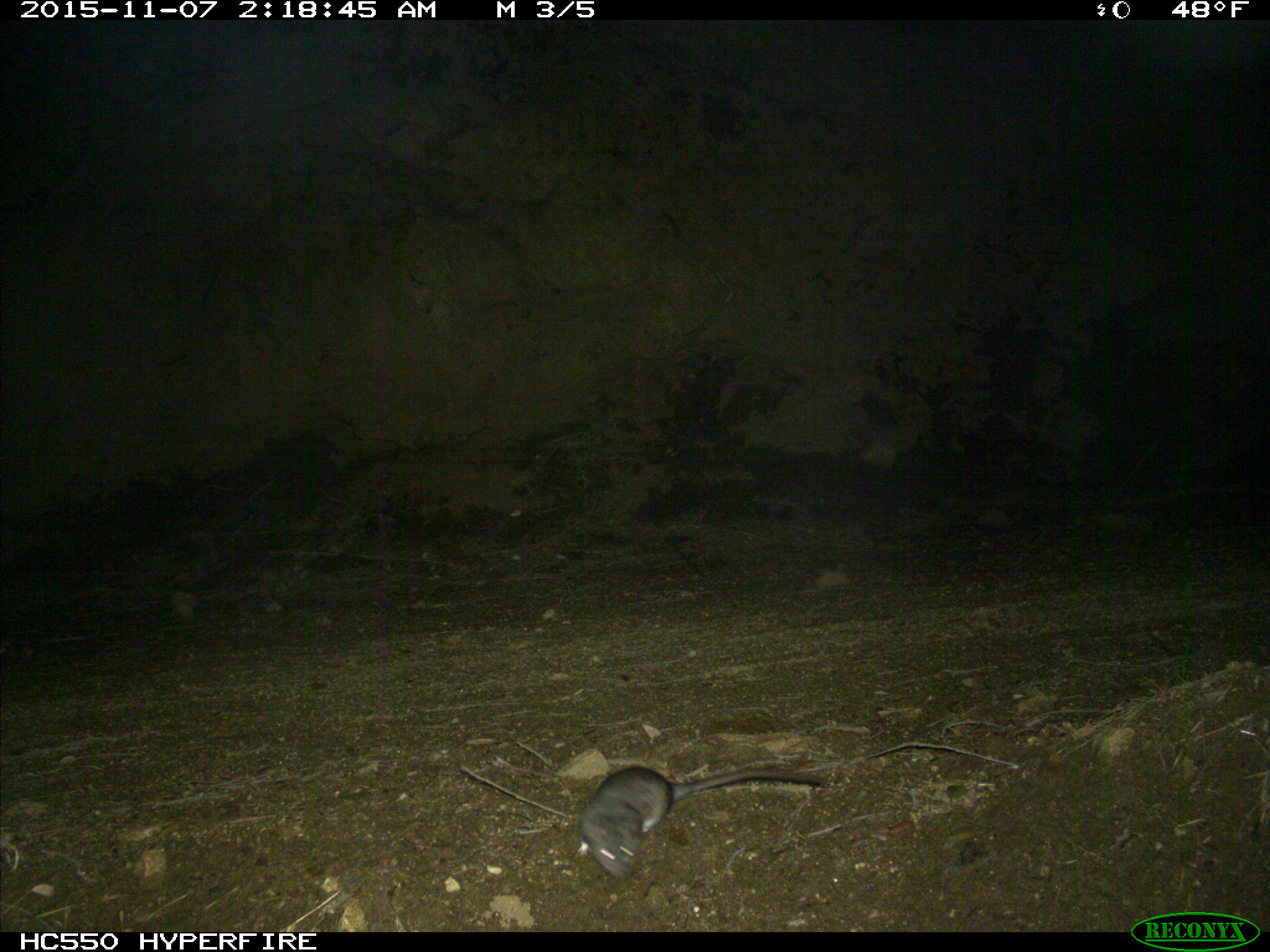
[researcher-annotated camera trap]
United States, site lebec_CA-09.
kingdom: Animalia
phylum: Chordata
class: Mammalia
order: Rodentia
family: Cricetidae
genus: Neotoma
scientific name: Neotoma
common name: pack rat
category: unidentified pack rat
Unidentified pack rat (pack rat) (Neotoma).